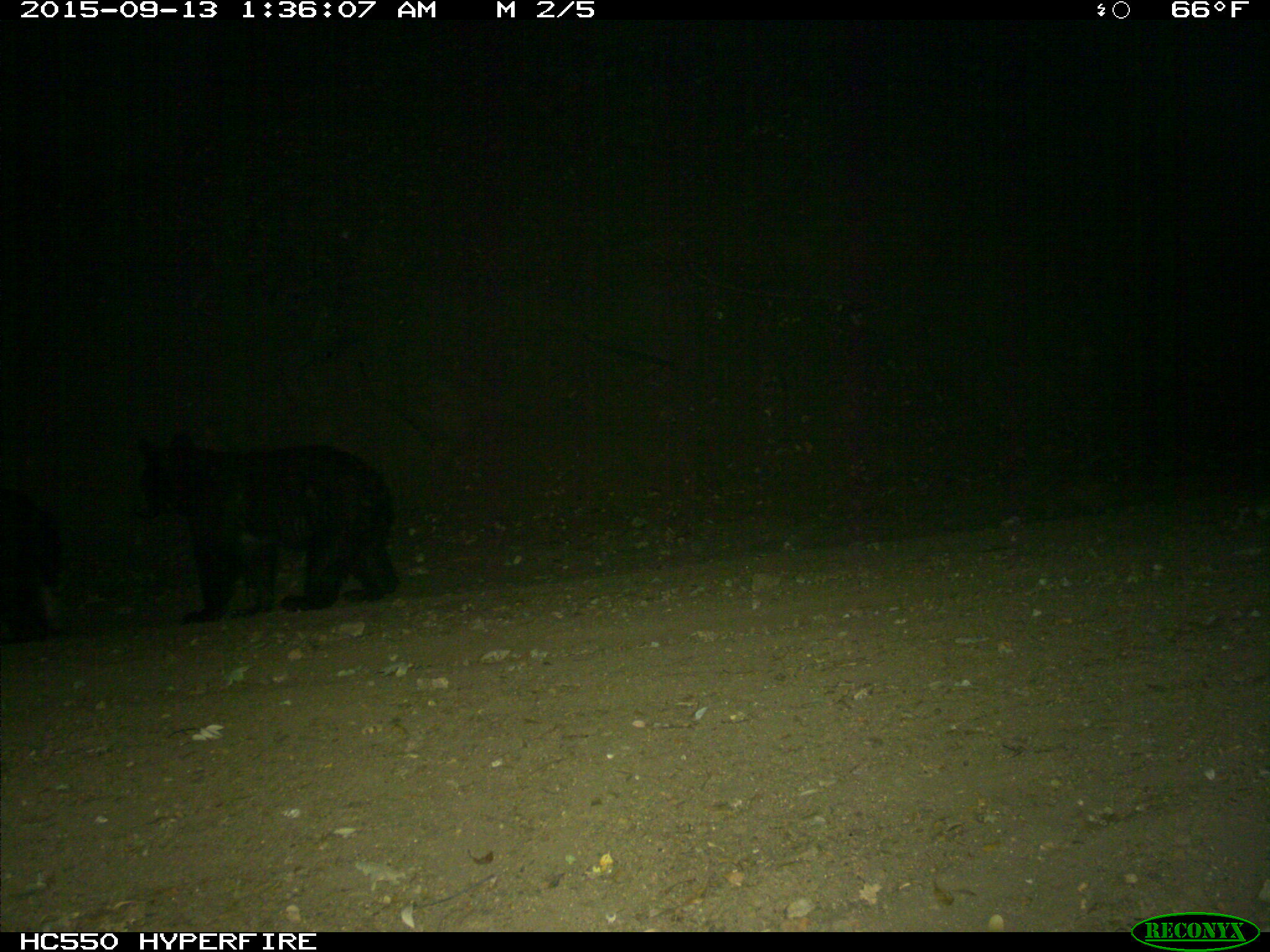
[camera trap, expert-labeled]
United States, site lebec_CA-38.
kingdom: Animalia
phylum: Chordata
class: Mammalia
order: Carnivora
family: Ursidae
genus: Ursus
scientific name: Ursus americanus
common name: american black bear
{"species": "Ursus americanus (american black bear)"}